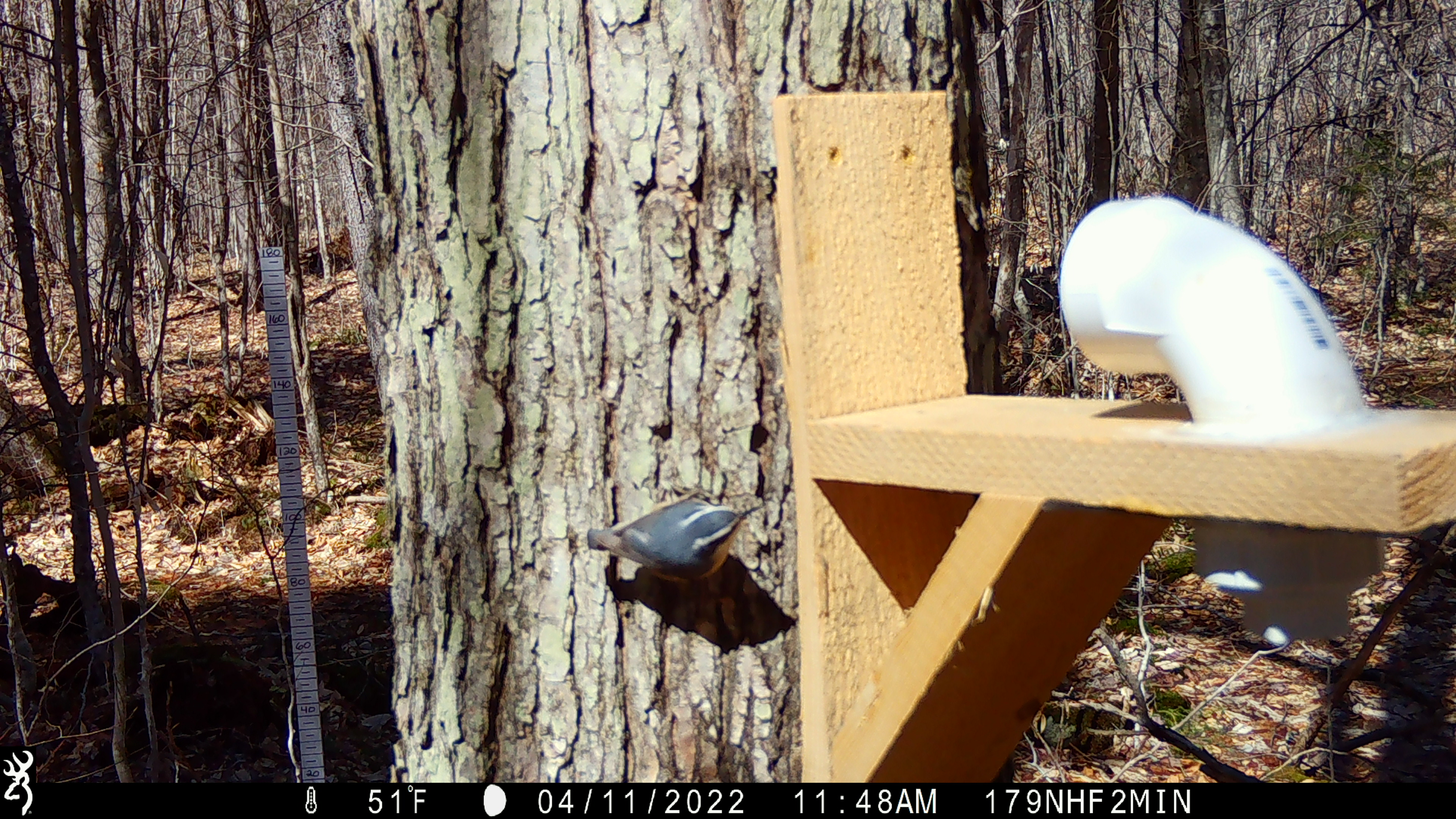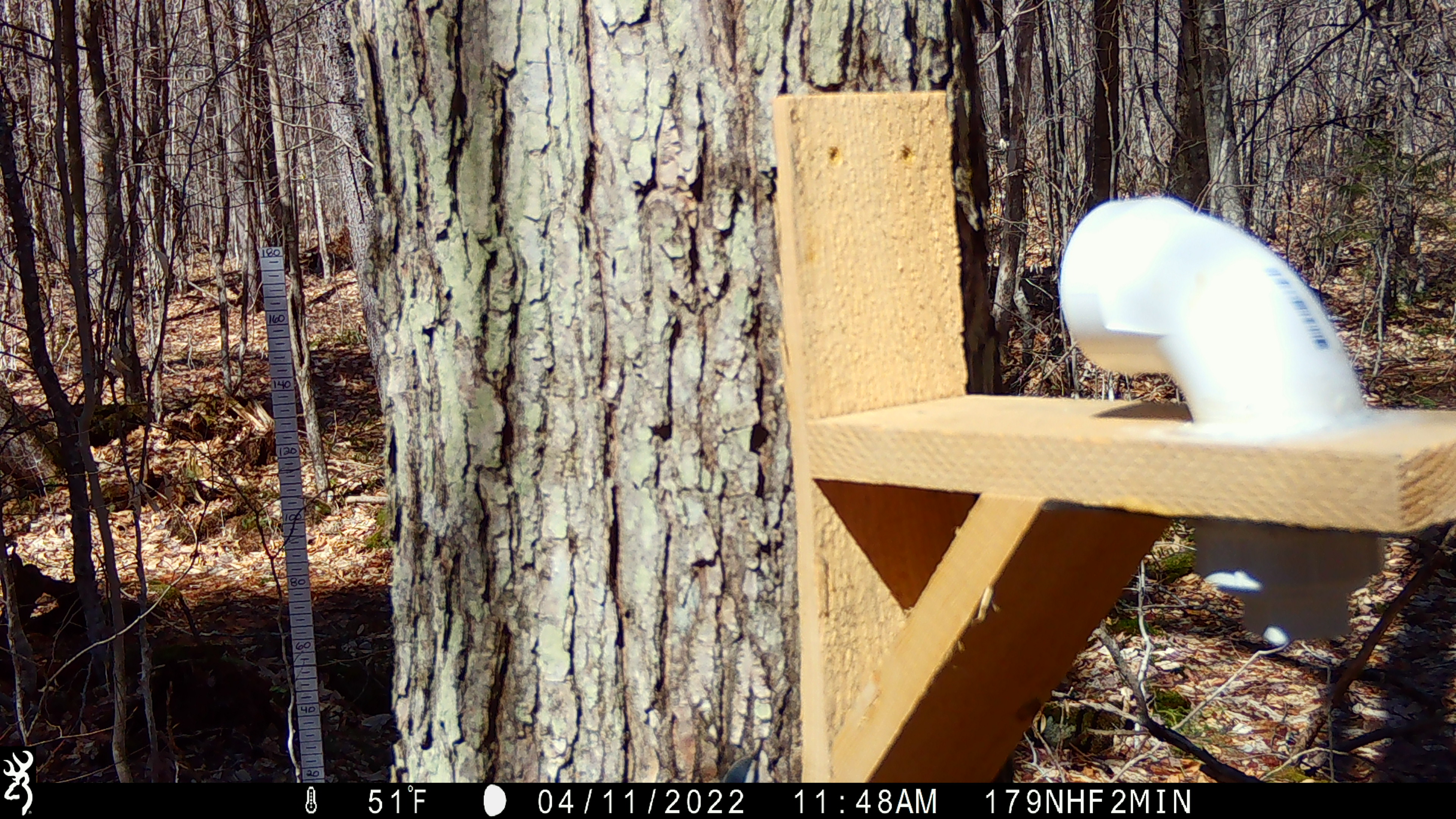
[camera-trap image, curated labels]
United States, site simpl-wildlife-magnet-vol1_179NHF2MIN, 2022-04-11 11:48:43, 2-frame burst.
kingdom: Animalia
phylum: Chordata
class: Aves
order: Passeriformes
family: Sittidae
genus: Sitta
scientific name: Sitta canadensis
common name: red-breasted nuthatch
Red-breasted nuthatch (Sitta canadensis).